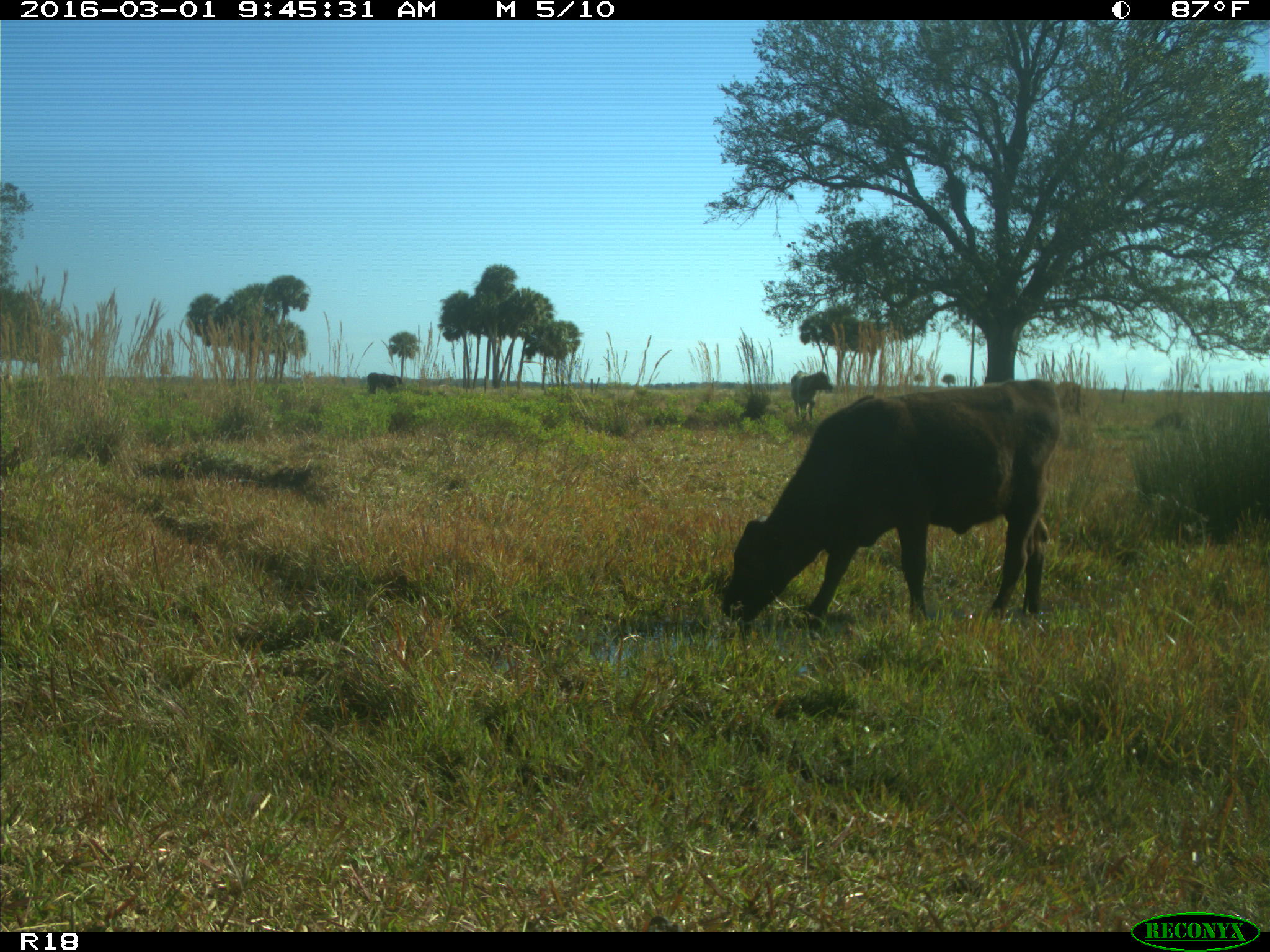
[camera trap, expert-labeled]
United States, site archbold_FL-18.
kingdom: Animalia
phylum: Chordata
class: Mammalia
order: Artiodactyla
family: Bovidae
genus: Bos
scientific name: Bos taurus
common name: domestic cow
Bos taurus (domestic cow).